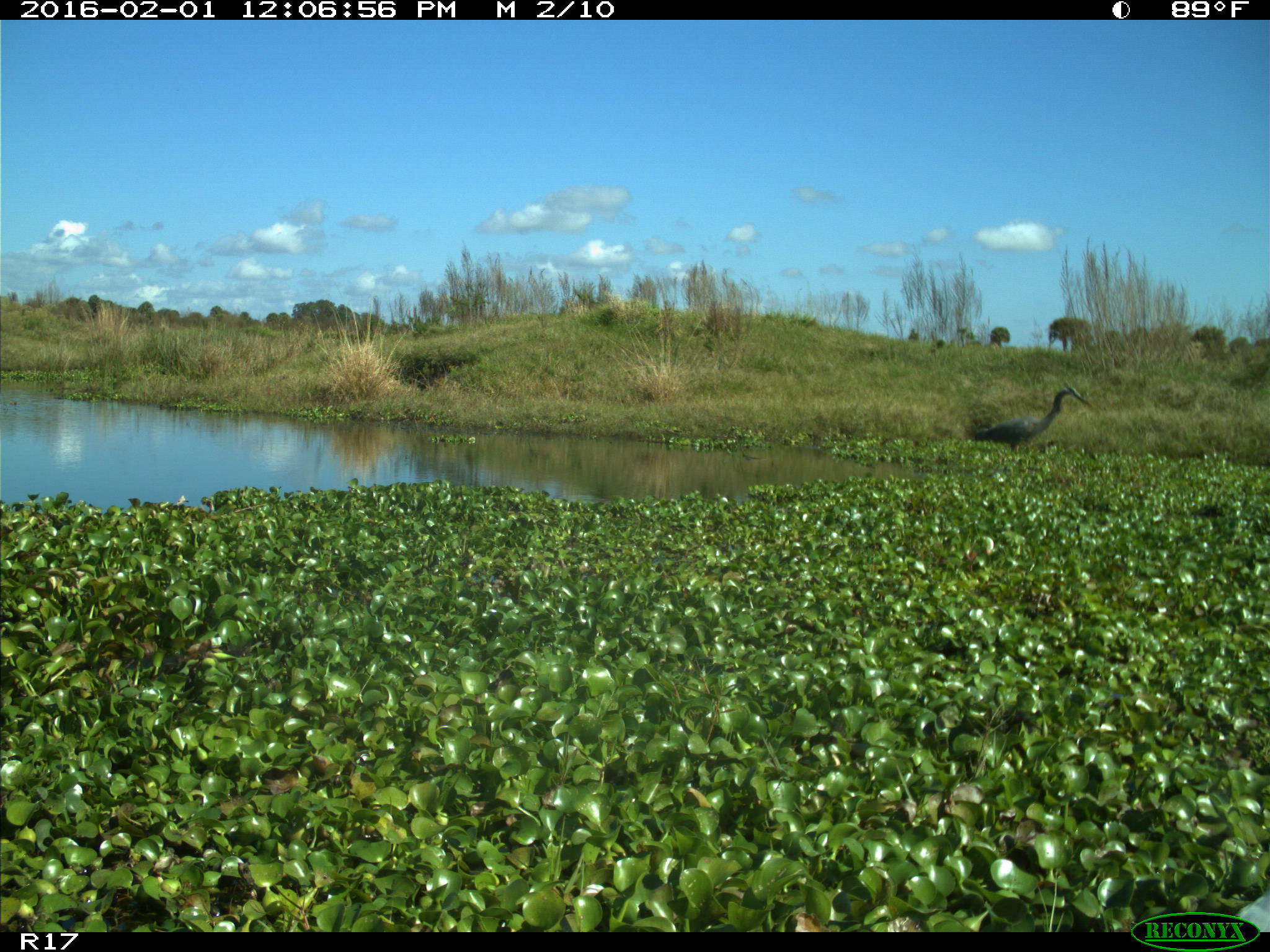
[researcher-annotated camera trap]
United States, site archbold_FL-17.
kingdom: Animalia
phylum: Chordata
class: Aves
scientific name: Aves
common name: birds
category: unidentified bird